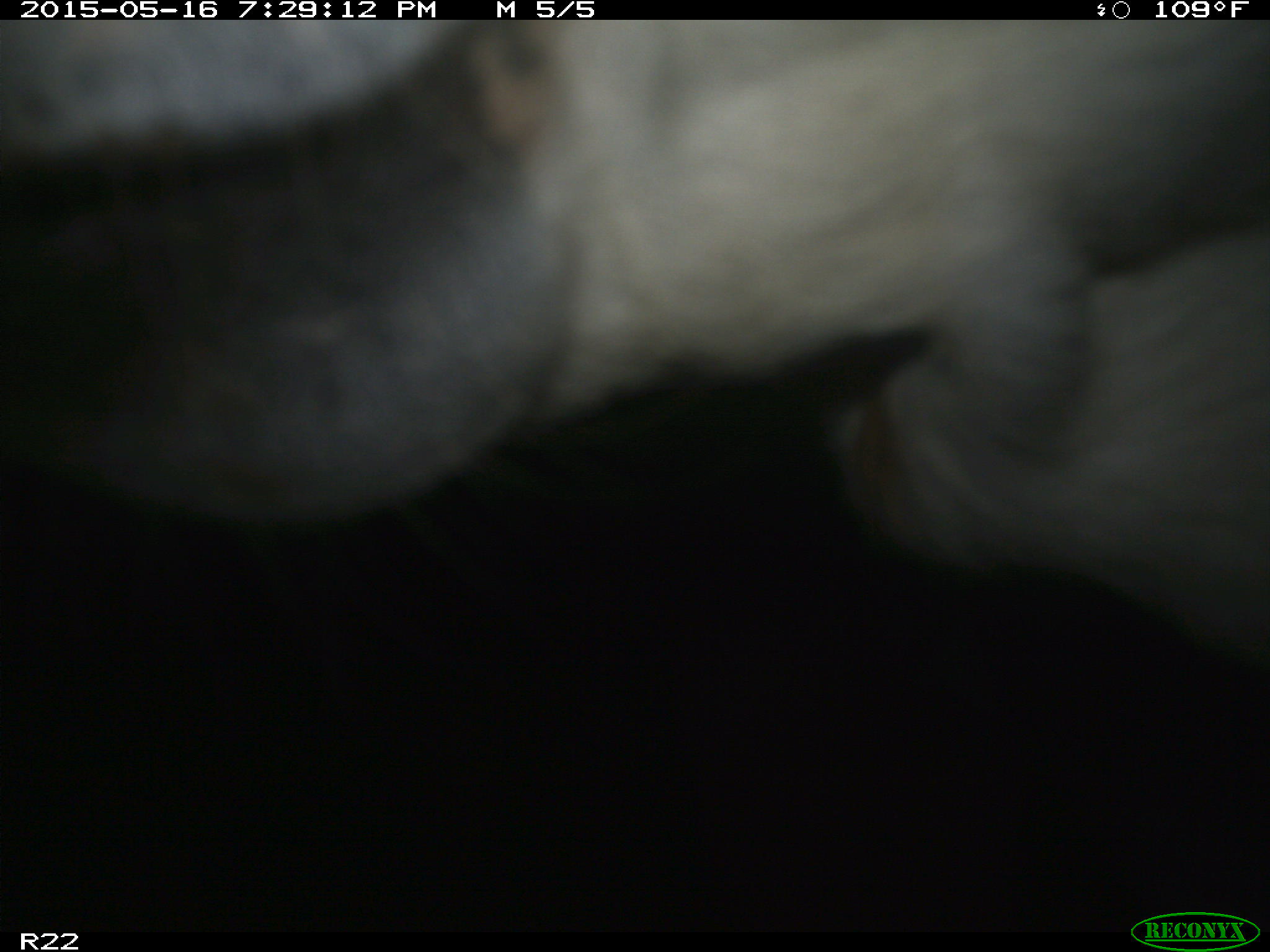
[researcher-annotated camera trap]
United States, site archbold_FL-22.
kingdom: Animalia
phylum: Chordata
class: Mammalia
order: Artiodactyla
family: Bovidae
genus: Bos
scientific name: Bos taurus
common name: domestic cow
Bos taurus (domestic cow).